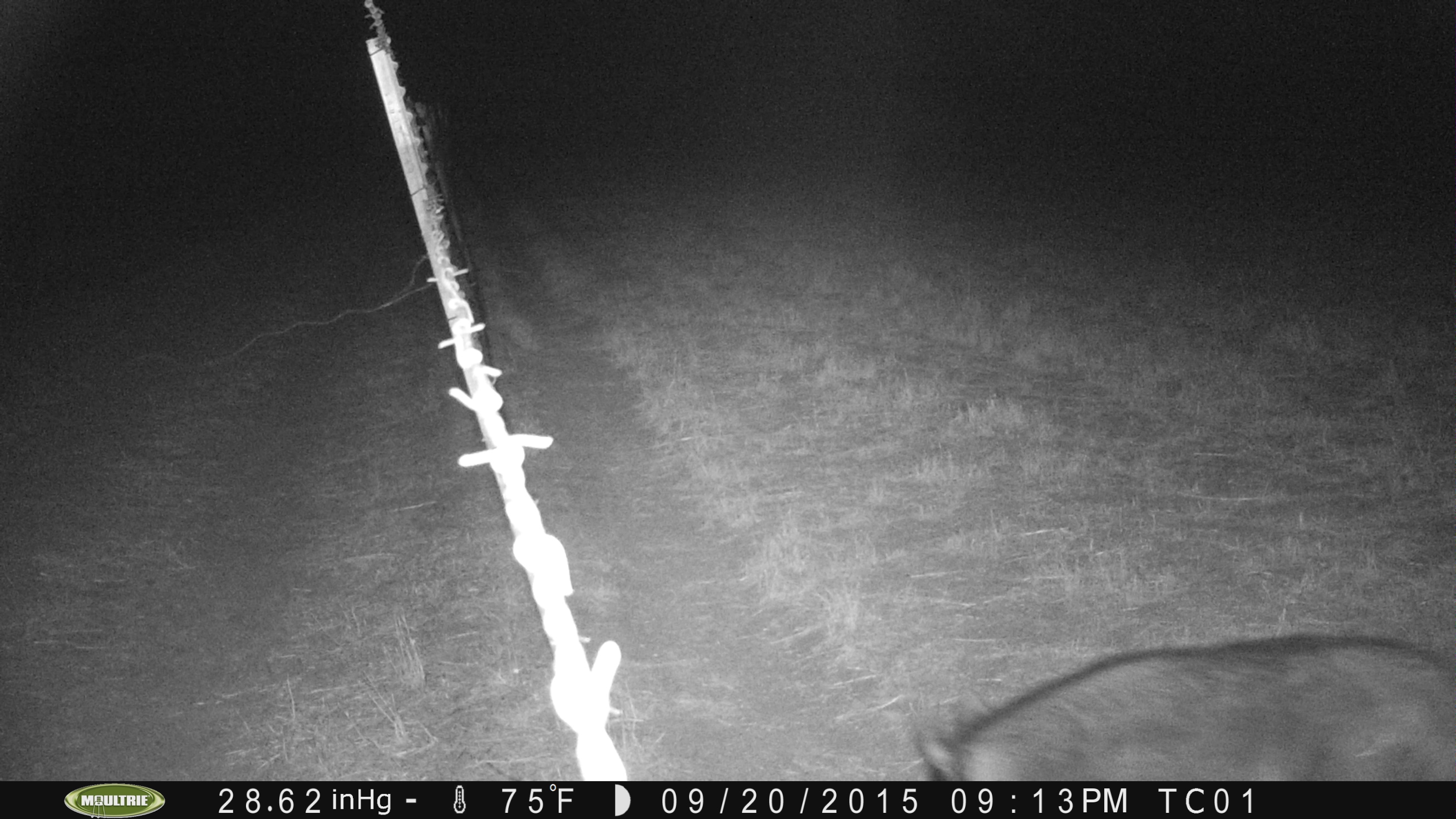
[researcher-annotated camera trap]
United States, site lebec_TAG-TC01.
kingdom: Animalia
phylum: Chordata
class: Mammalia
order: Artiodactyla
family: Suidae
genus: Sus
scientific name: Sus scrofa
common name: wild boar